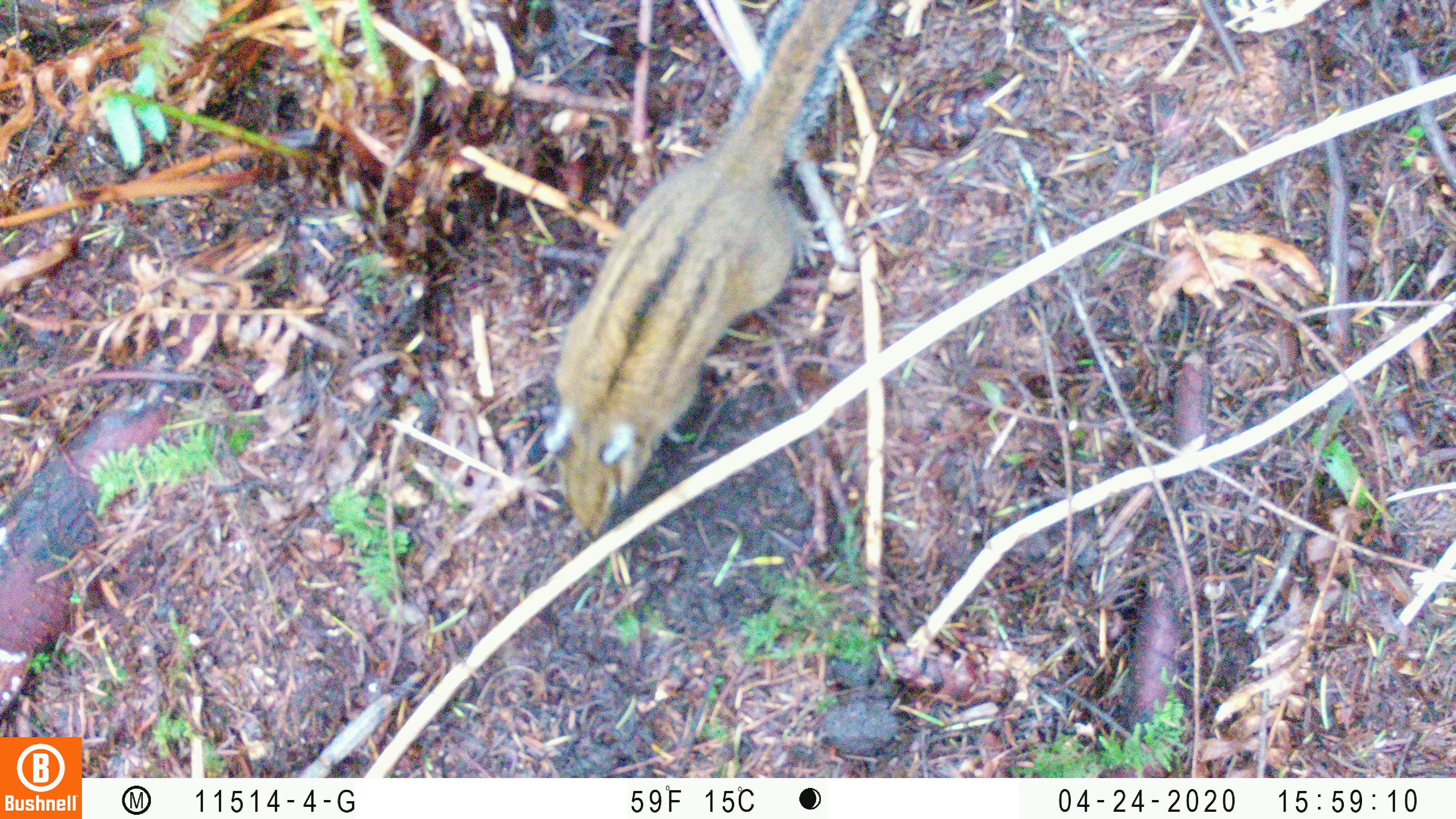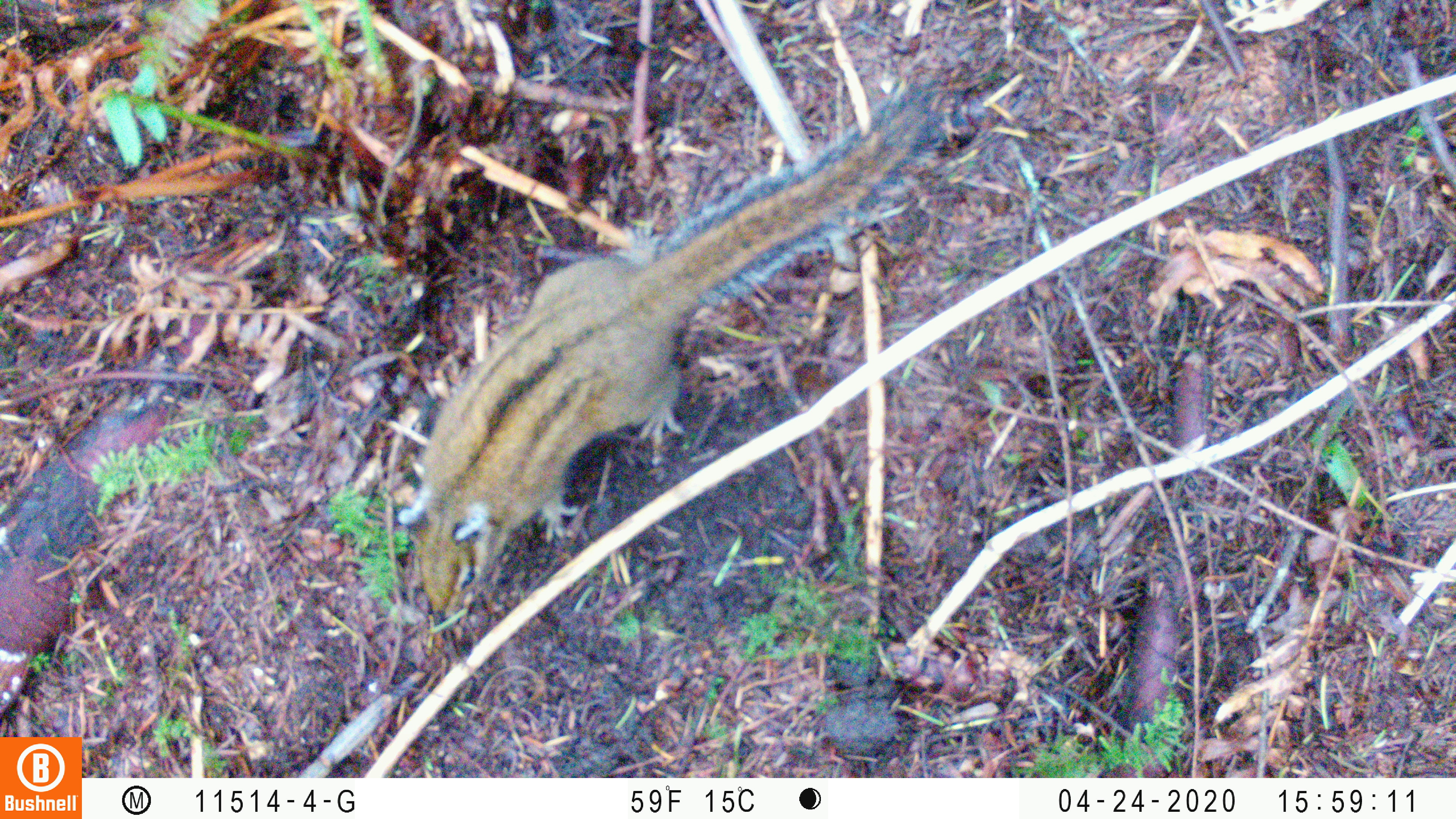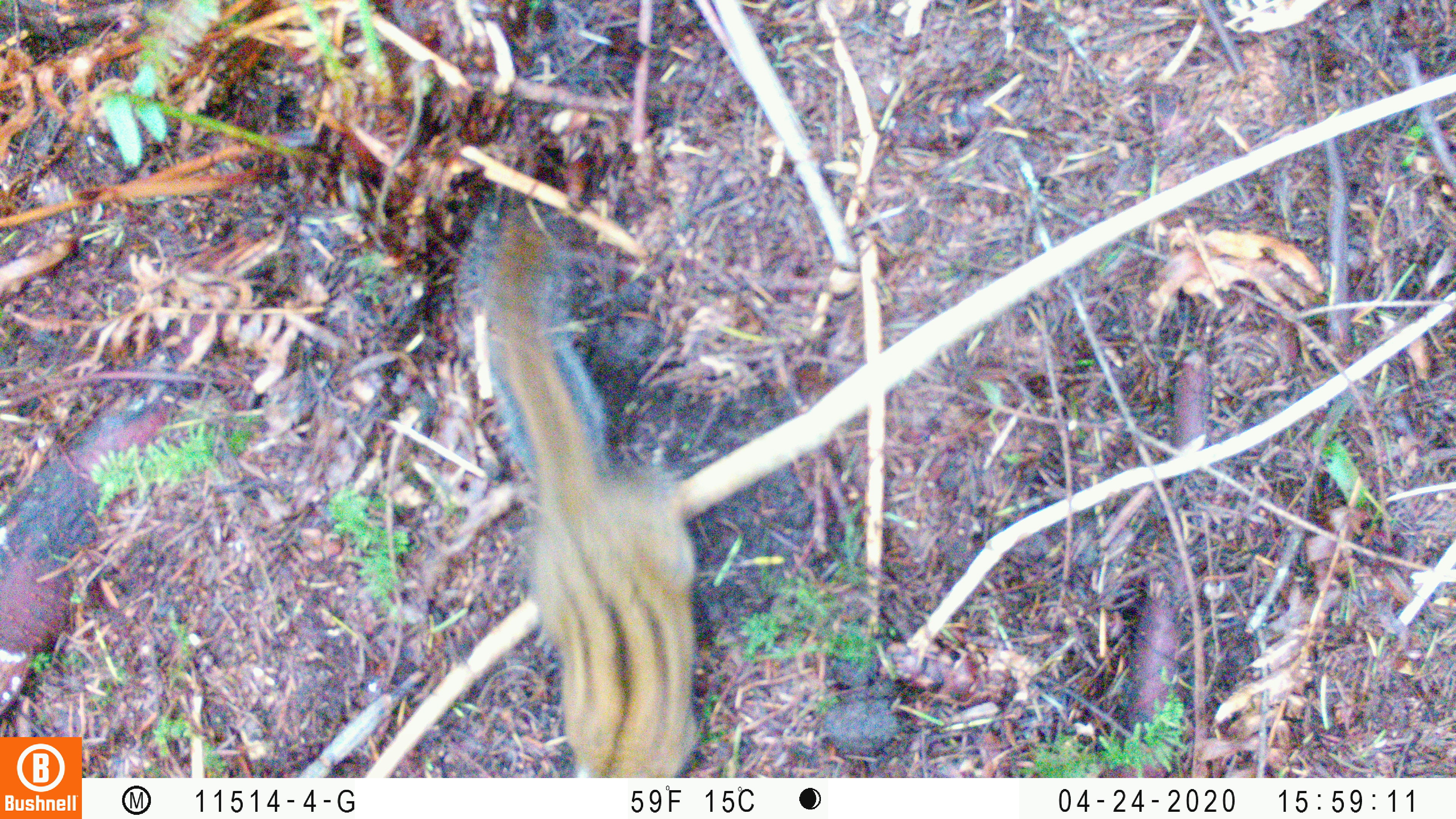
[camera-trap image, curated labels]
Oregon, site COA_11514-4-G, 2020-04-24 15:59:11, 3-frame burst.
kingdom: Animalia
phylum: Chordata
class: Mammalia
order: Rodentia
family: Sciuridae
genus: Neotamias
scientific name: Neotamias townsendii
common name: townsend's chipmunk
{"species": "townsend's chipmunk (Neotamias townsendii)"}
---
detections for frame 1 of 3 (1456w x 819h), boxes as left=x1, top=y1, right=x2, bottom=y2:
townsend's chipmunk: left=531, top=1, right=884, bottom=543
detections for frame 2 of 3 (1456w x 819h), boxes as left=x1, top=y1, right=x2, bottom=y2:
townsend's chipmunk: left=385, top=73, right=962, bottom=624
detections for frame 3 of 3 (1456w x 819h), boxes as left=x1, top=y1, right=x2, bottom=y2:
townsend's chipmunk: left=461, top=203, right=713, bottom=774